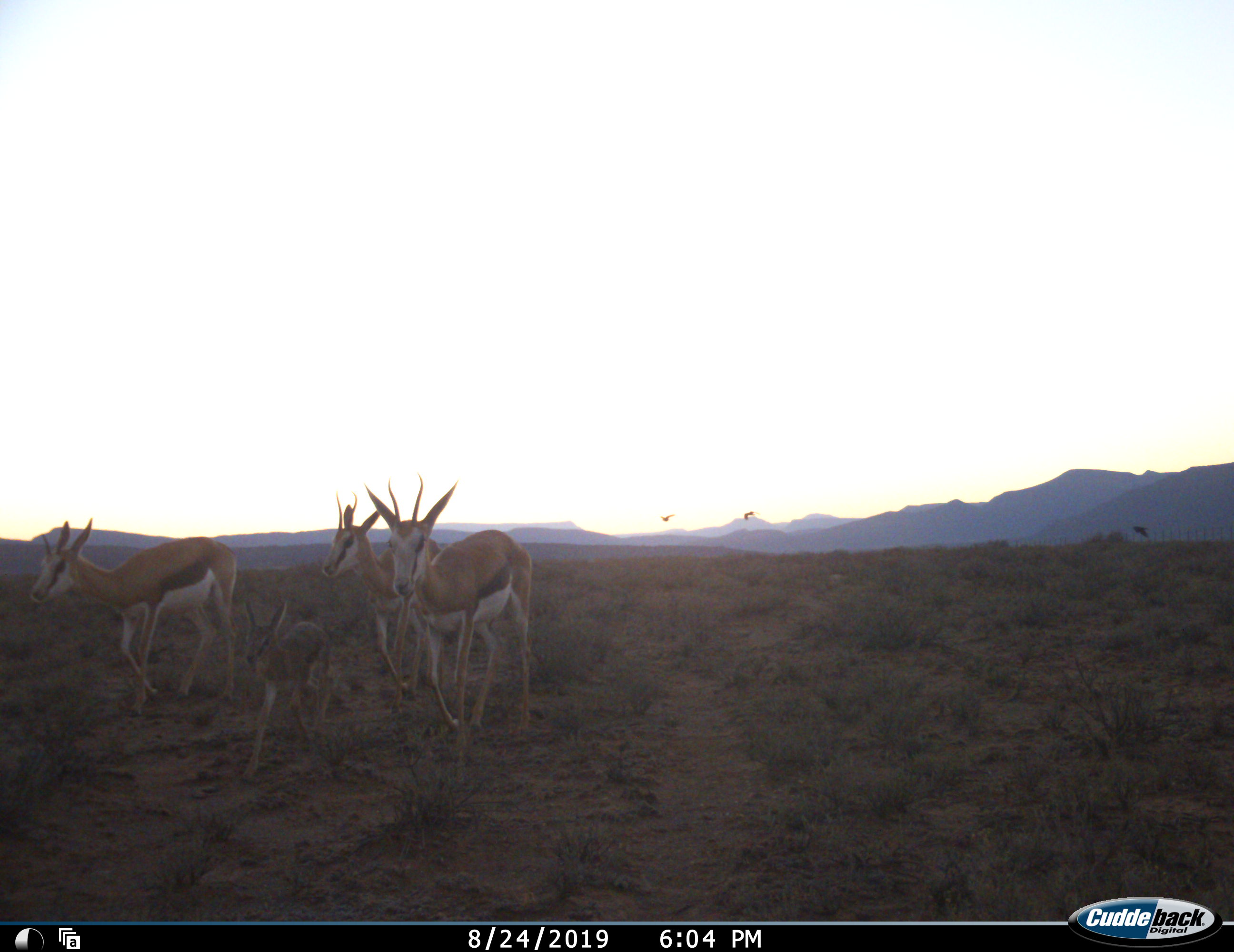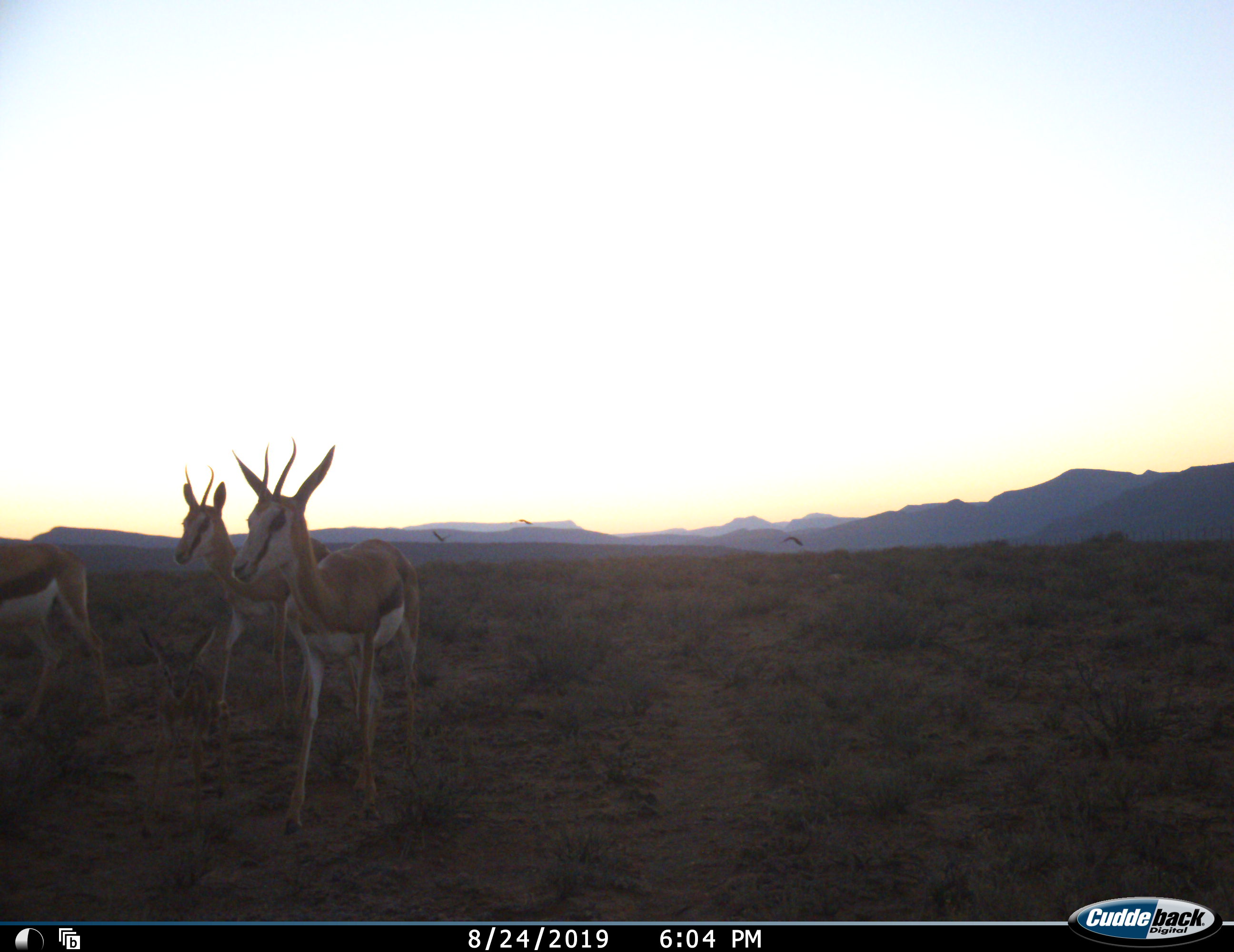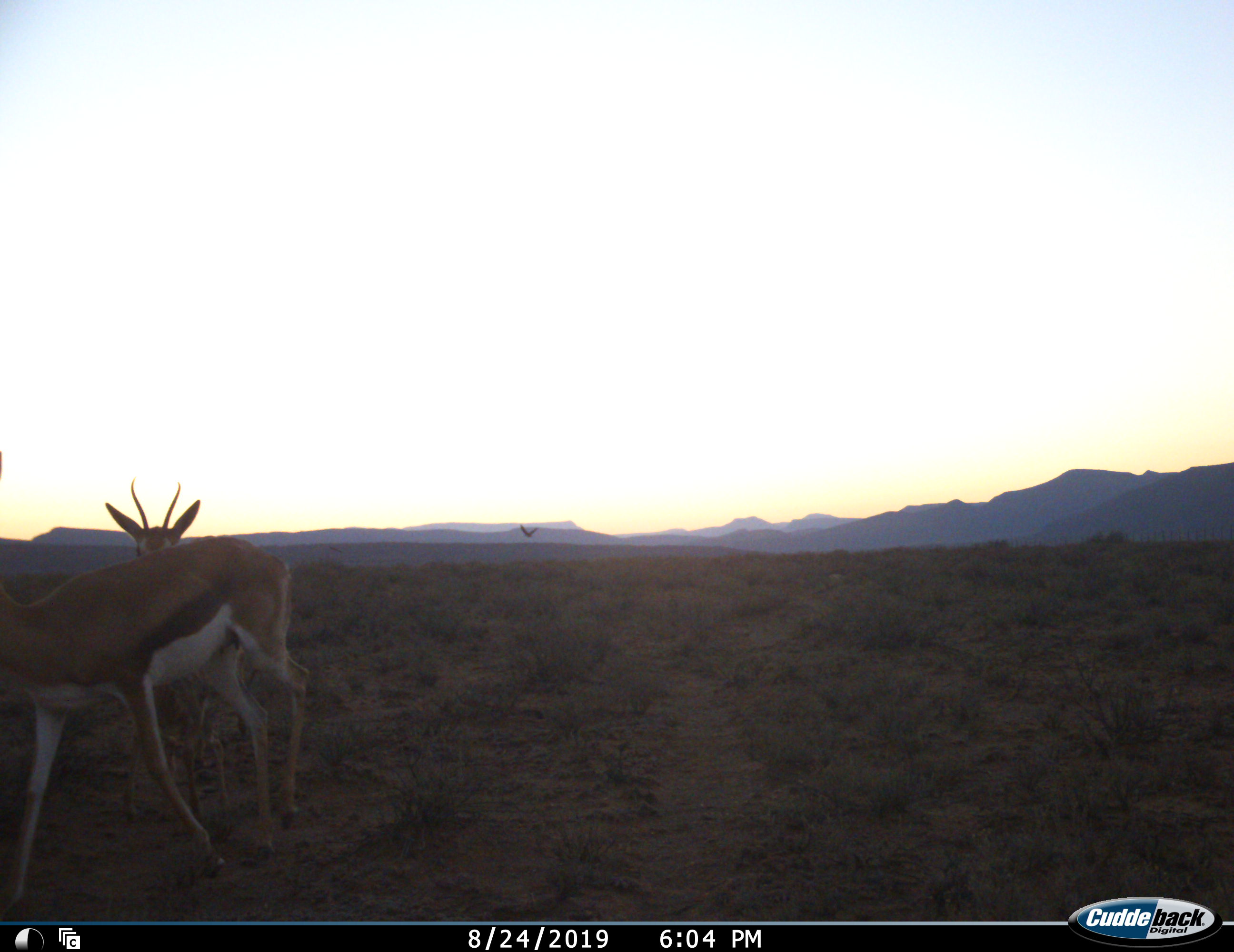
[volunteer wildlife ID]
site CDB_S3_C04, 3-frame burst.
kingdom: Animalia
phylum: Chordata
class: Aves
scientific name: Aves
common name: bird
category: birdother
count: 3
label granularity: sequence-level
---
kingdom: Animalia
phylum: Chordata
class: Mammalia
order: Artiodactyla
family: Bovidae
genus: Antidorcas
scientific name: Antidorcas marsupialis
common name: springbok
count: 4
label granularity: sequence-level